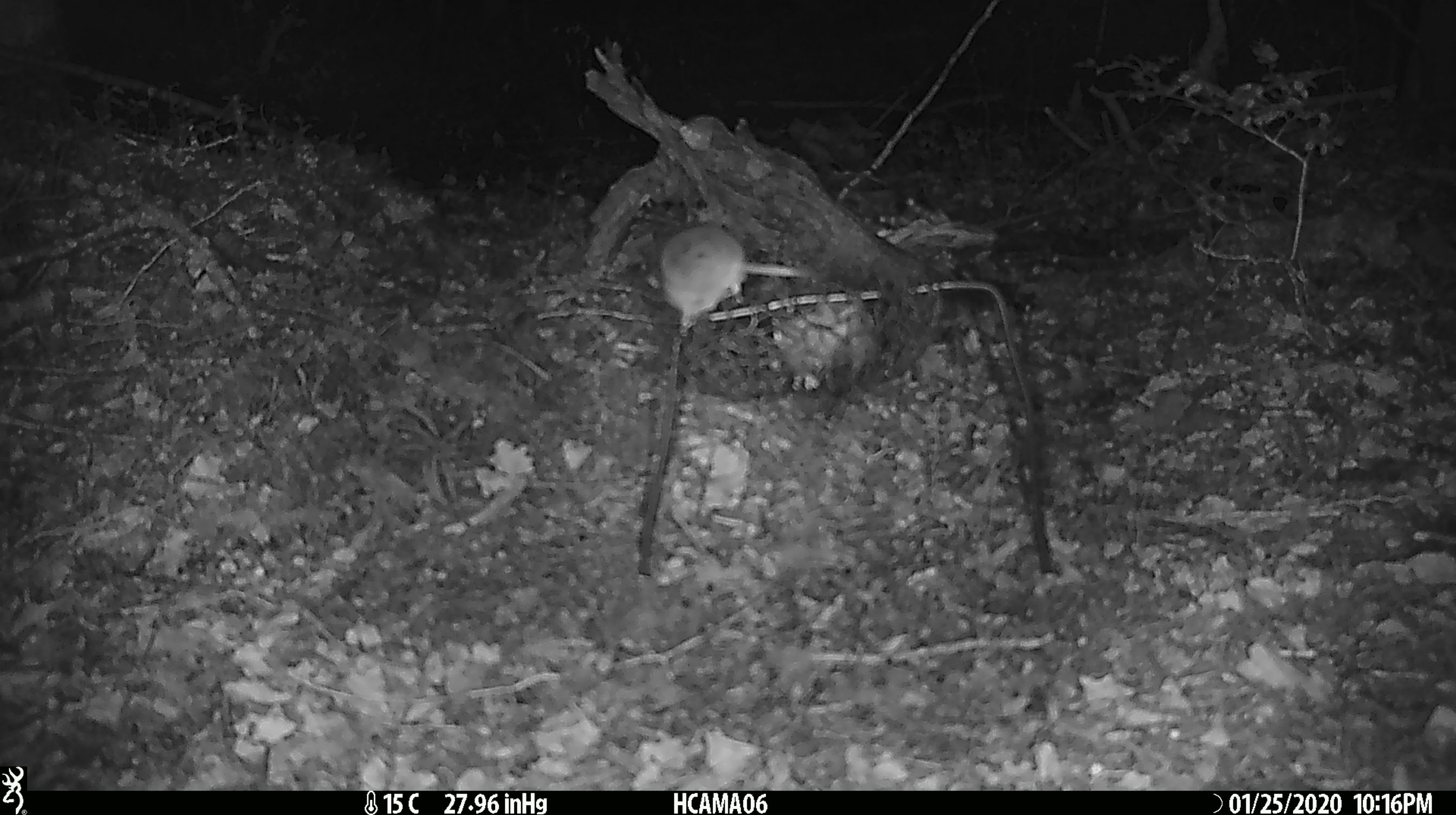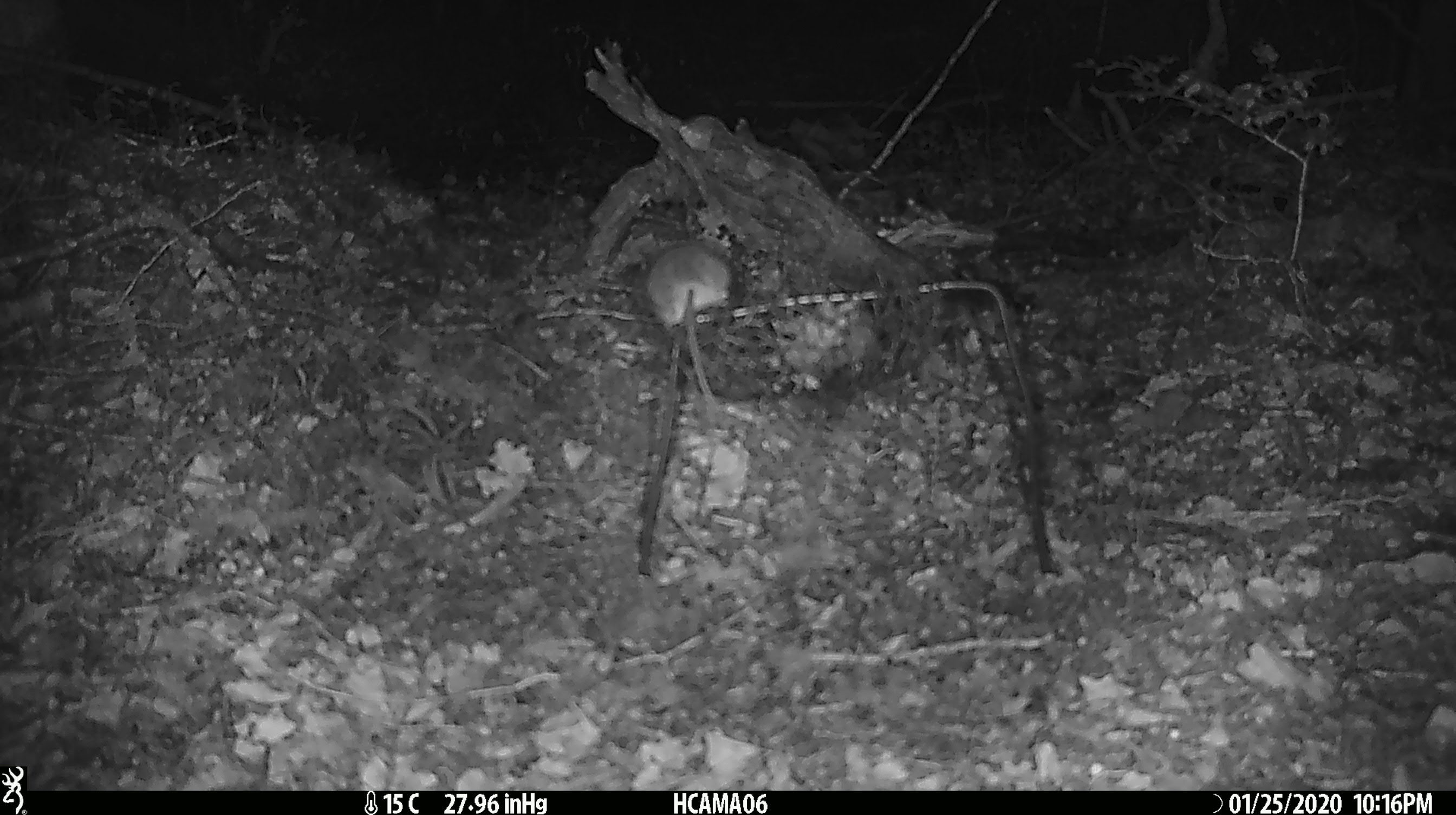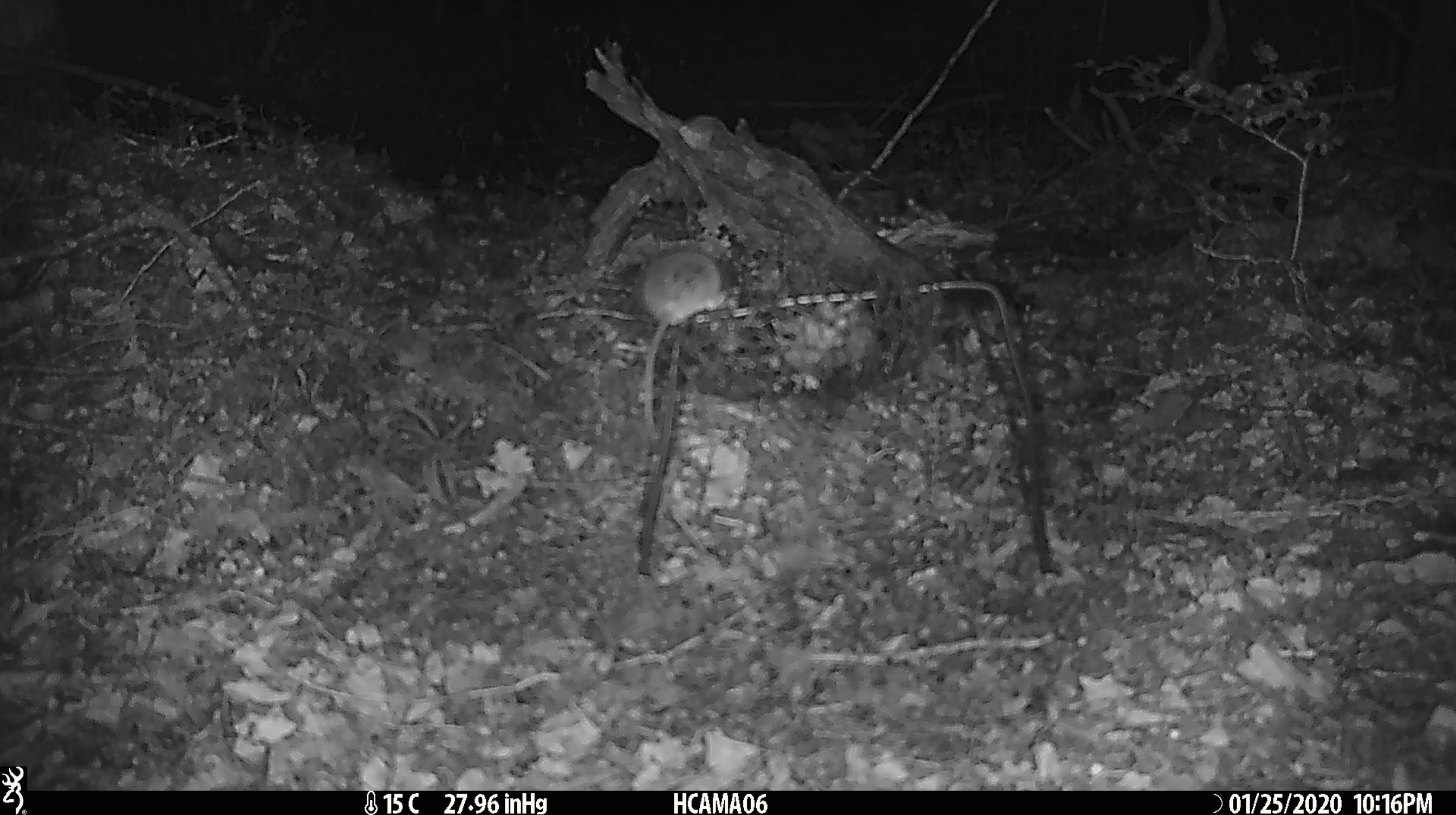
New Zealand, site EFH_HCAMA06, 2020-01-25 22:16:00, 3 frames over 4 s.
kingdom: Animalia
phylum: Chordata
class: Mammalia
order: Rodentia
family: Muridae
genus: Mus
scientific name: Mus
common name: mouse